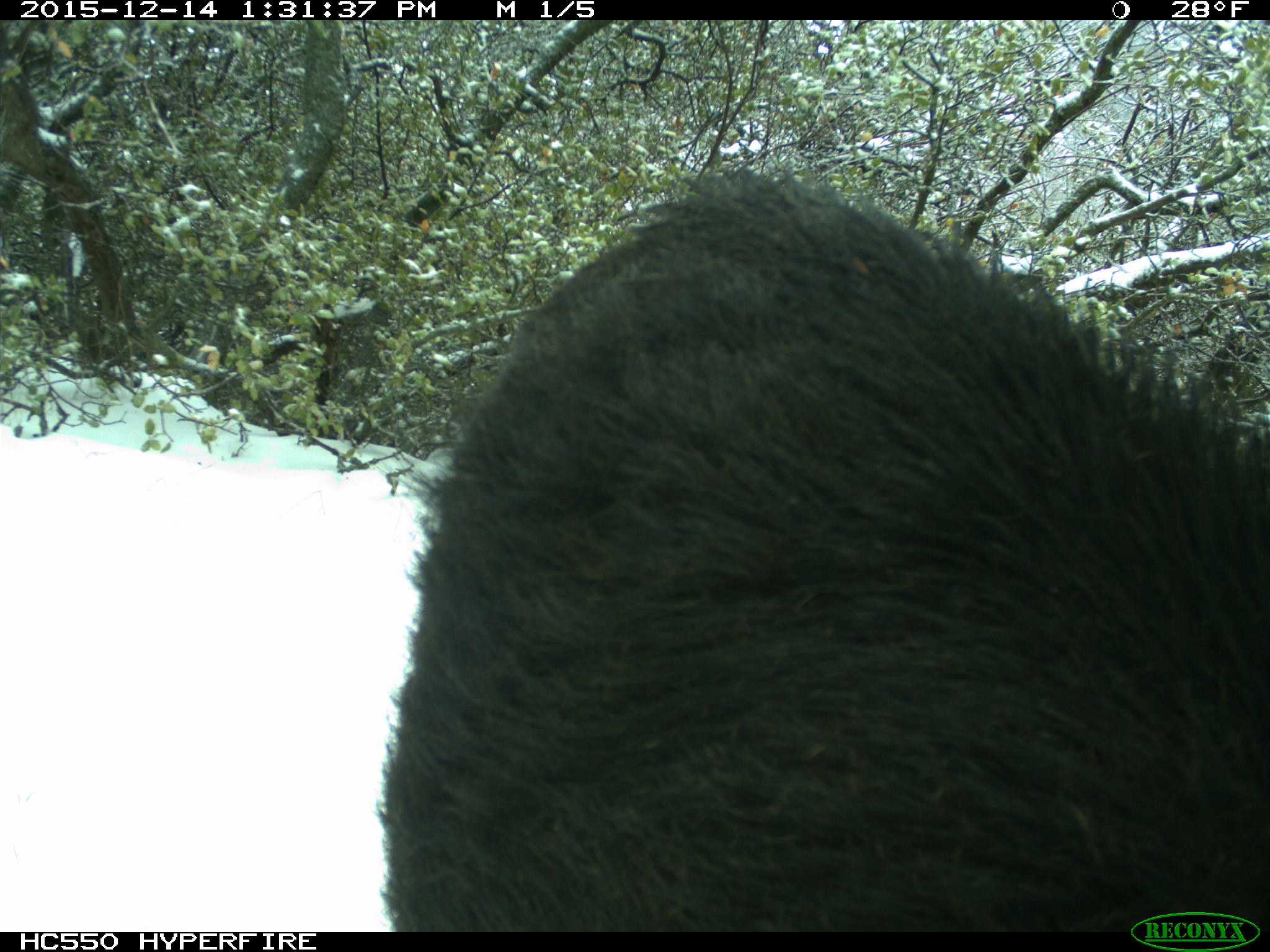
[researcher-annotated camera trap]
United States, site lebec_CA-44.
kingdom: Animalia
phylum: Chordata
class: Mammalia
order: Artiodactyla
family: Suidae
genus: Sus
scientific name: Sus scrofa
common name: wild boar